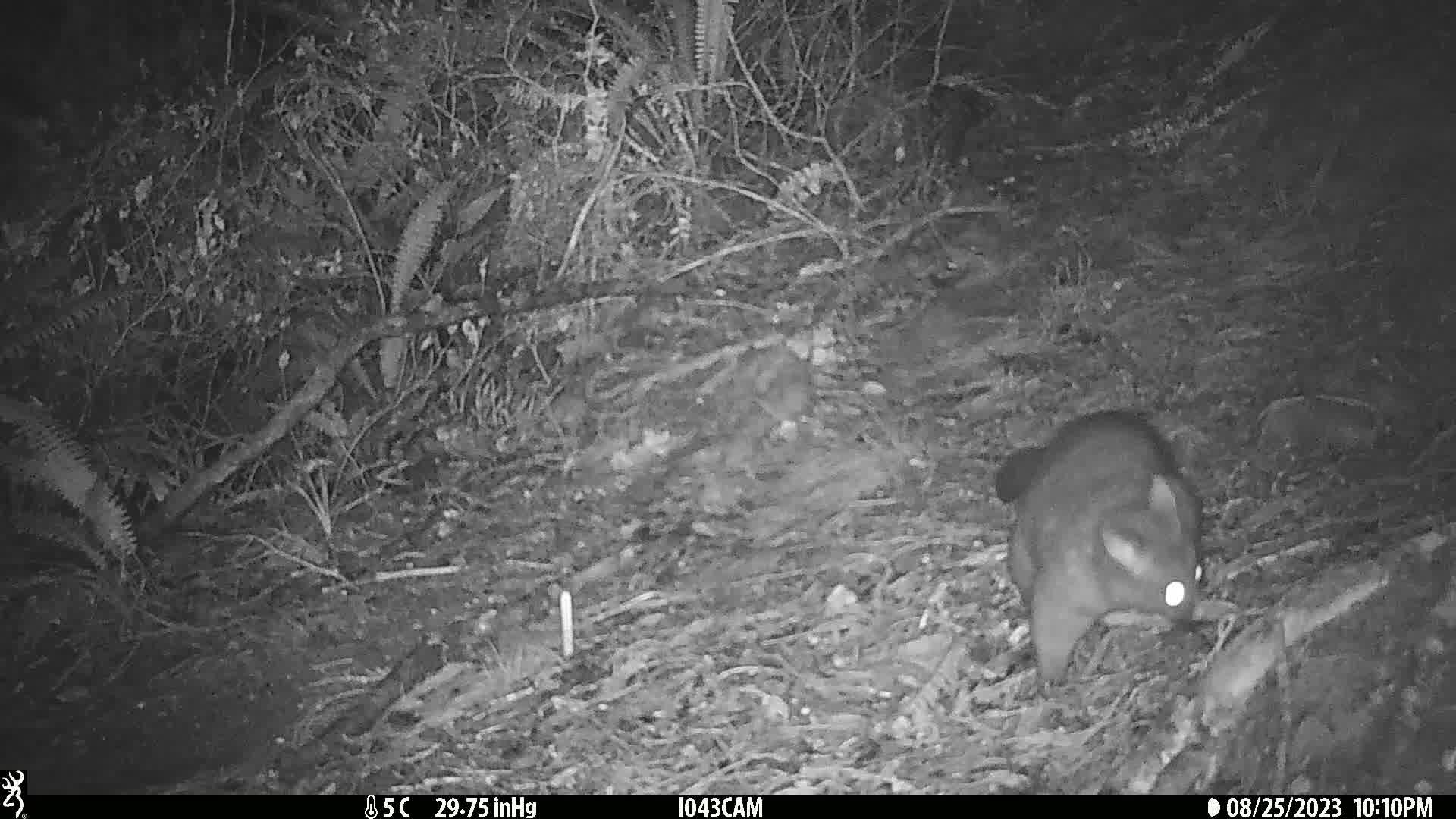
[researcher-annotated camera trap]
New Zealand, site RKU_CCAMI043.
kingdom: Animalia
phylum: Chordata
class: Mammalia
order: Diprotodontia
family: Phalangeridae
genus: Trichosurus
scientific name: Trichosurus vulpecula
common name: common brushtail possum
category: possum